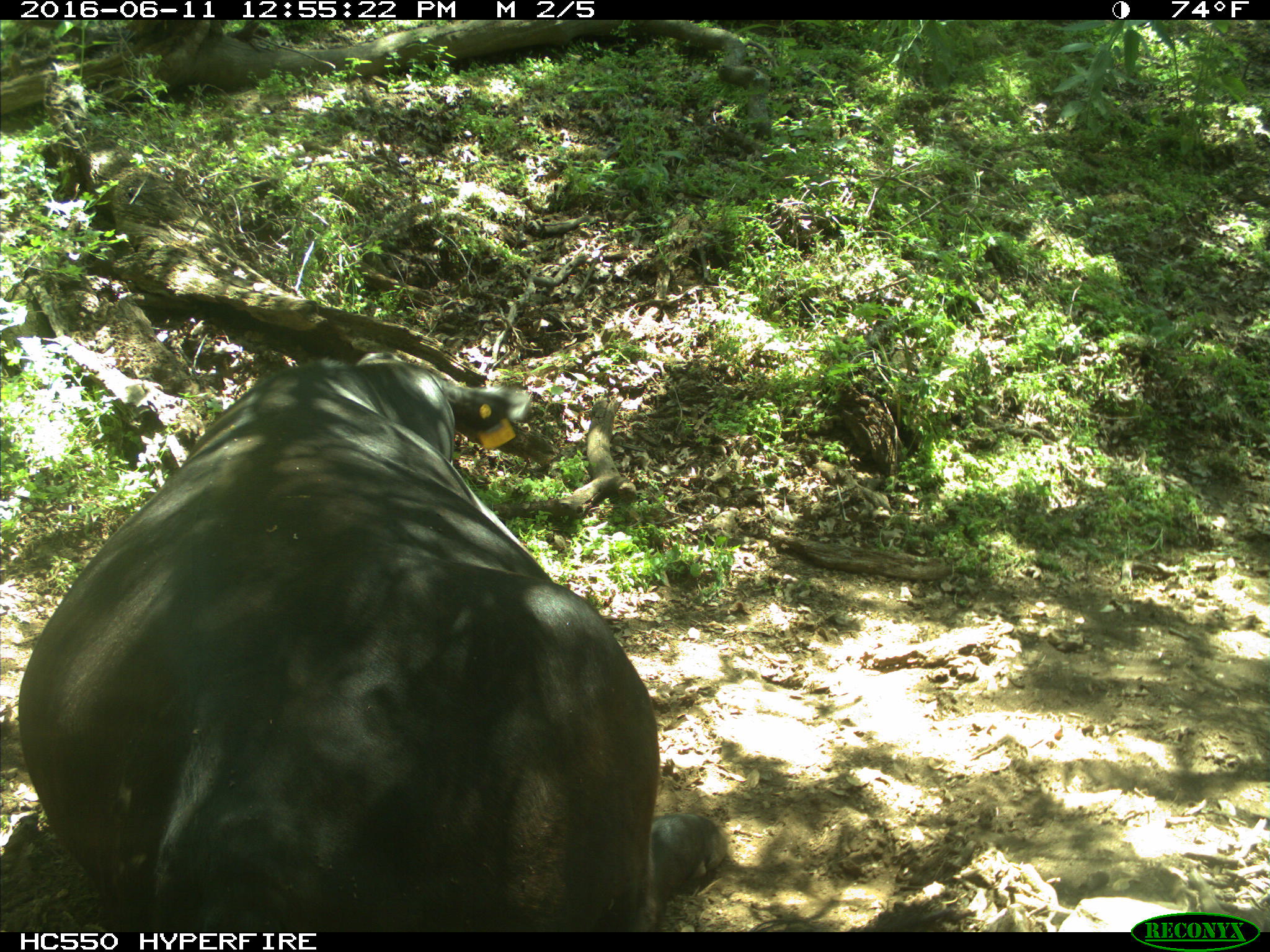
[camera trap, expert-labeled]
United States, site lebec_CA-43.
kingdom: Animalia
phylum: Chordata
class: Mammalia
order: Artiodactyla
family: Bovidae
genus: Bos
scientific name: Bos taurus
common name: domestic cow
Bos taurus (domestic cow).